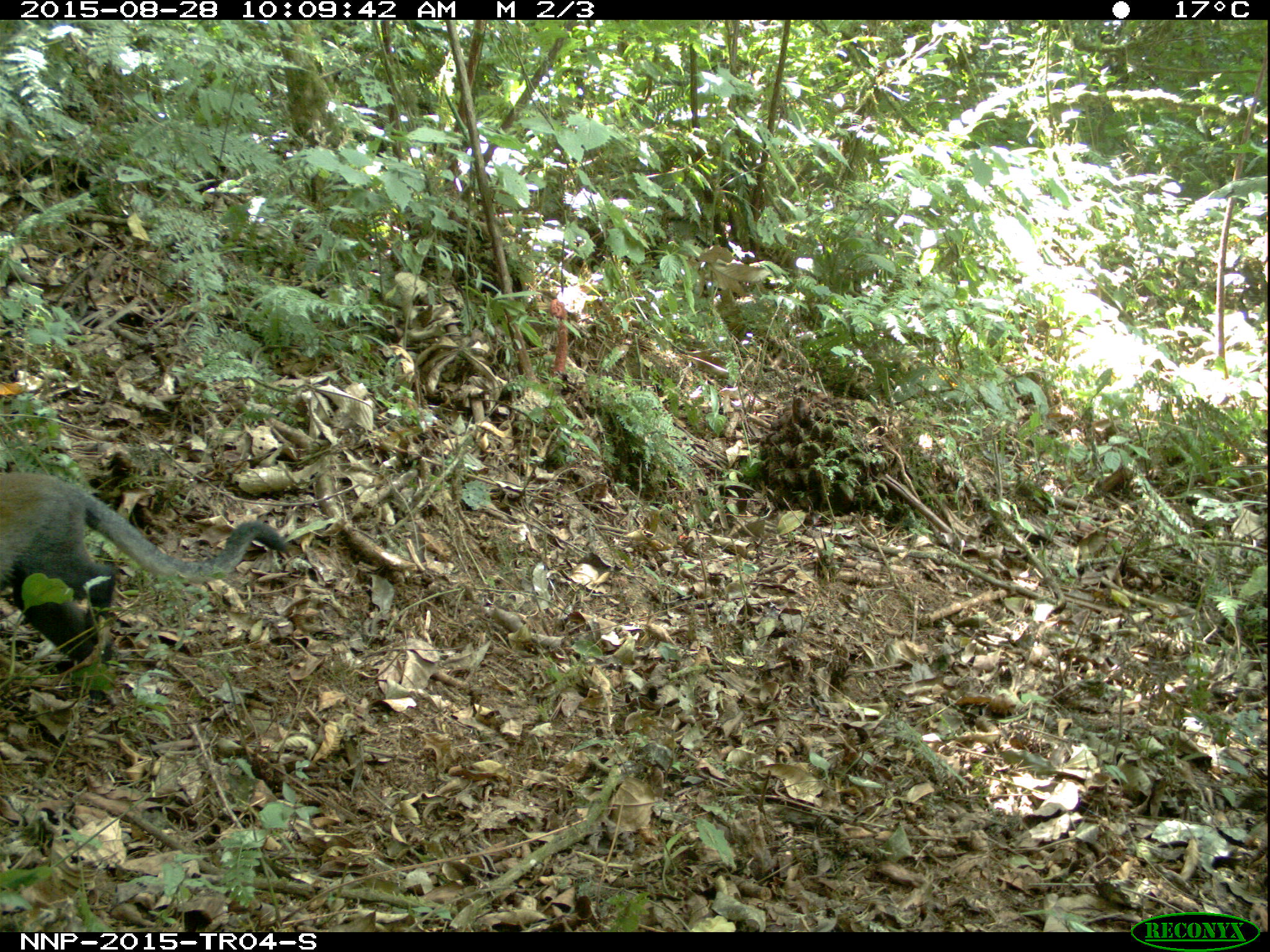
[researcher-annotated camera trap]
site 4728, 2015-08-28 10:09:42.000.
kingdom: Animalia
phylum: Chordata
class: Mammalia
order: Primates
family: Cercopithecidae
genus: Allochrocebus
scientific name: Allochrocebus lhoesti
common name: l'hoest's monkey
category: cercopithecus lhoesti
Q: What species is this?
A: Cercopithecus lhoesti (l'hoest's monkey) (Allochrocebus lhoesti).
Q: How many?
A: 1.